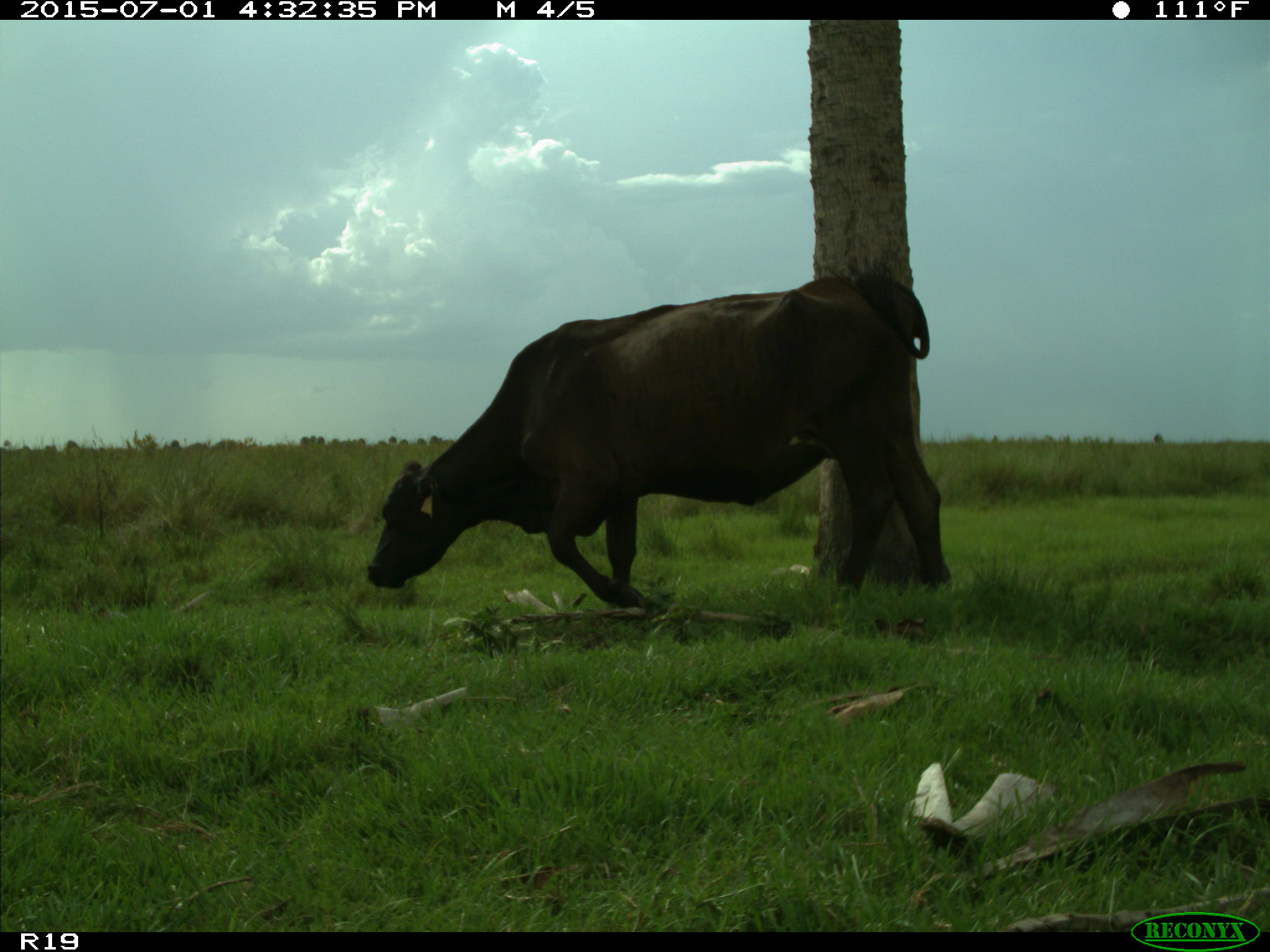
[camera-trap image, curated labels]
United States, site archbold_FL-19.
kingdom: Animalia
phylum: Chordata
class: Mammalia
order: Artiodactyla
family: Bovidae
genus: Bos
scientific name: Bos taurus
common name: domestic cow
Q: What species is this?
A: Bos taurus (domestic cow).